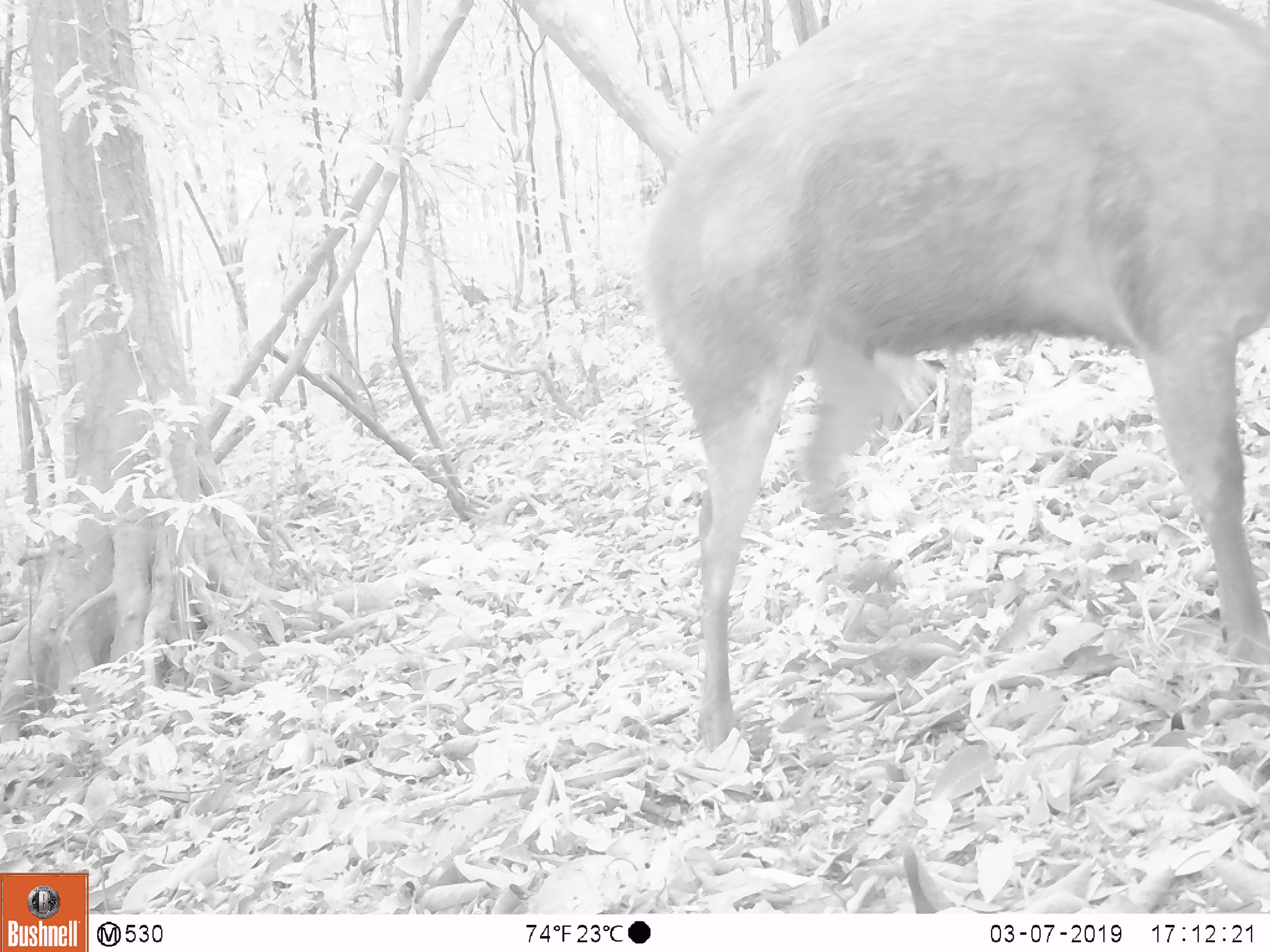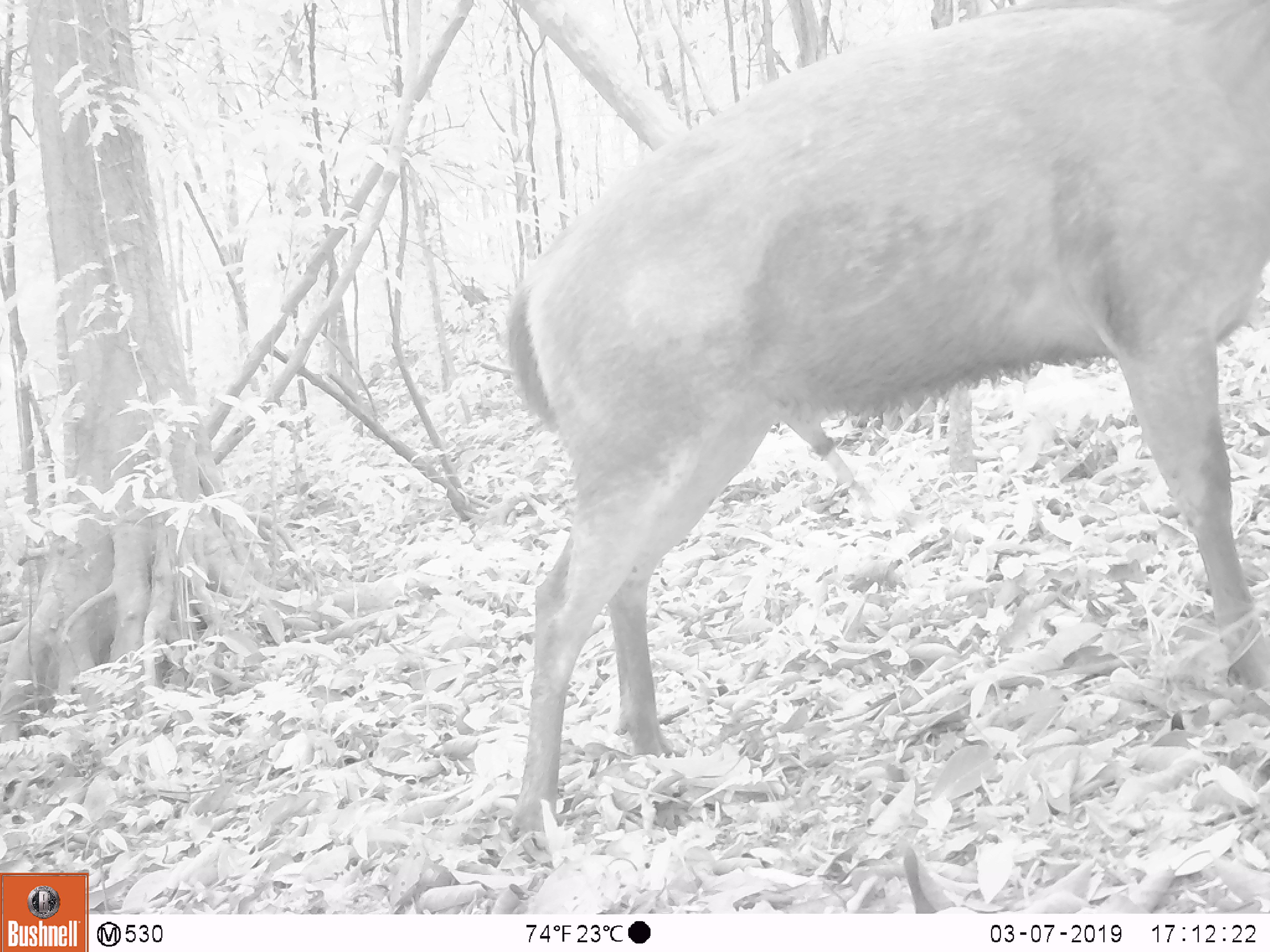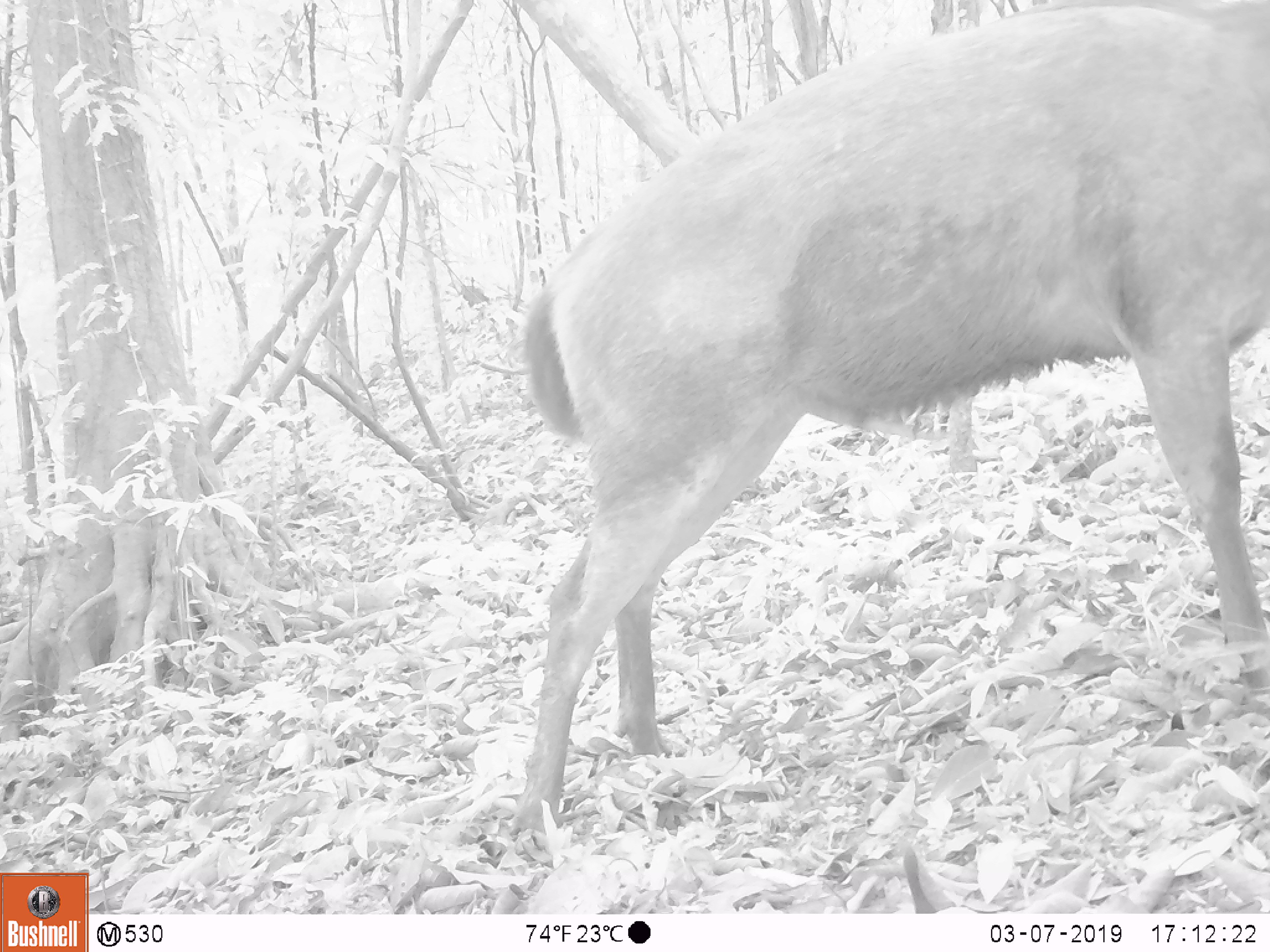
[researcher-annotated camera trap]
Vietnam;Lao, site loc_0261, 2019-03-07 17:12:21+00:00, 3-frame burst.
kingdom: Animalia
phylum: Chordata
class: Mammalia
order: Artiodactyla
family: Cervidae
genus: Rusa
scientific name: Rusa unicolor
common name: sambar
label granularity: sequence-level